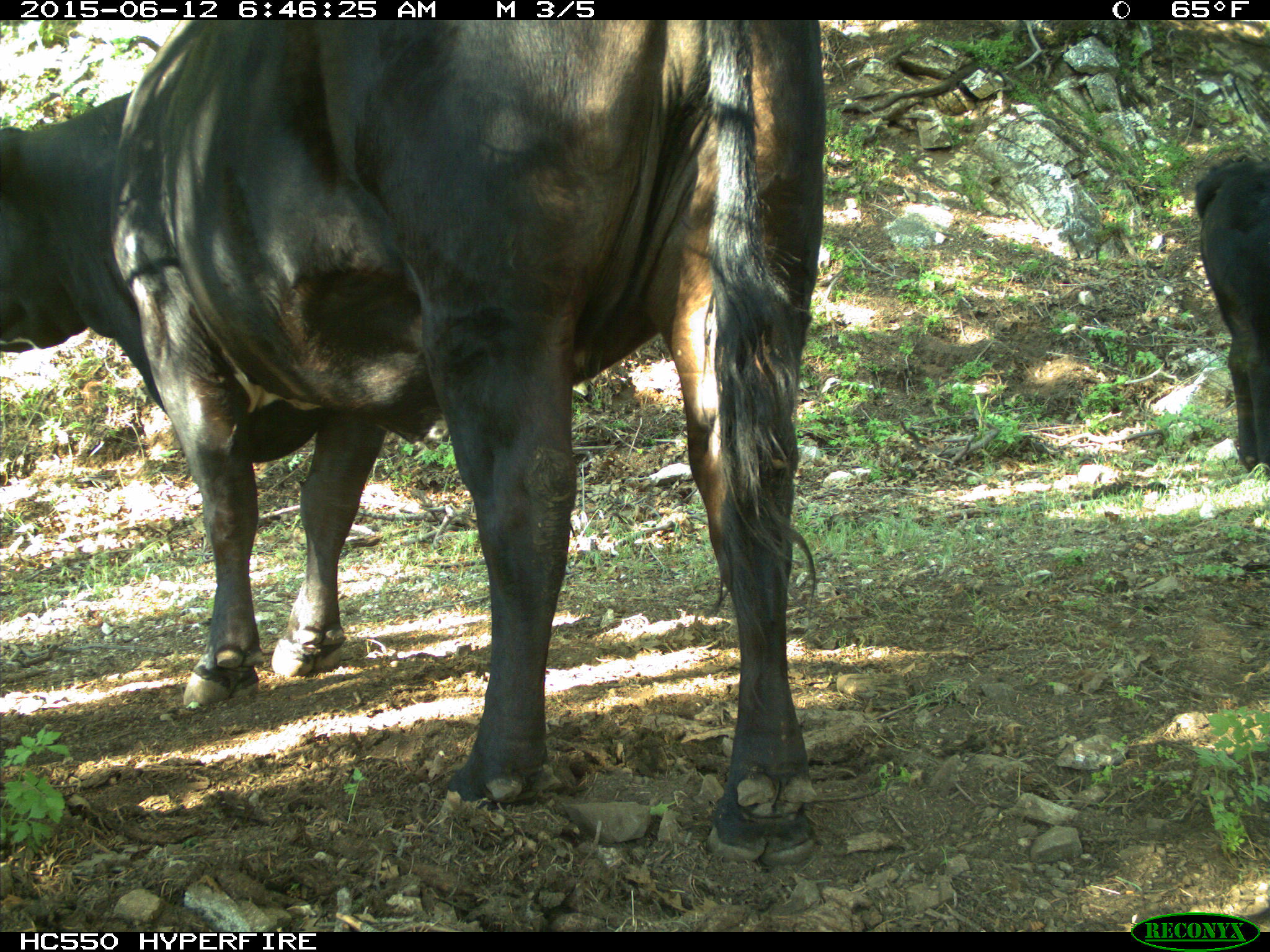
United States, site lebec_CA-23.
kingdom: Animalia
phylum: Chordata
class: Mammalia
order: Artiodactyla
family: Bovidae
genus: Bos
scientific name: Bos taurus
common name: domestic cow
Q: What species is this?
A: Bos taurus (domestic cow).